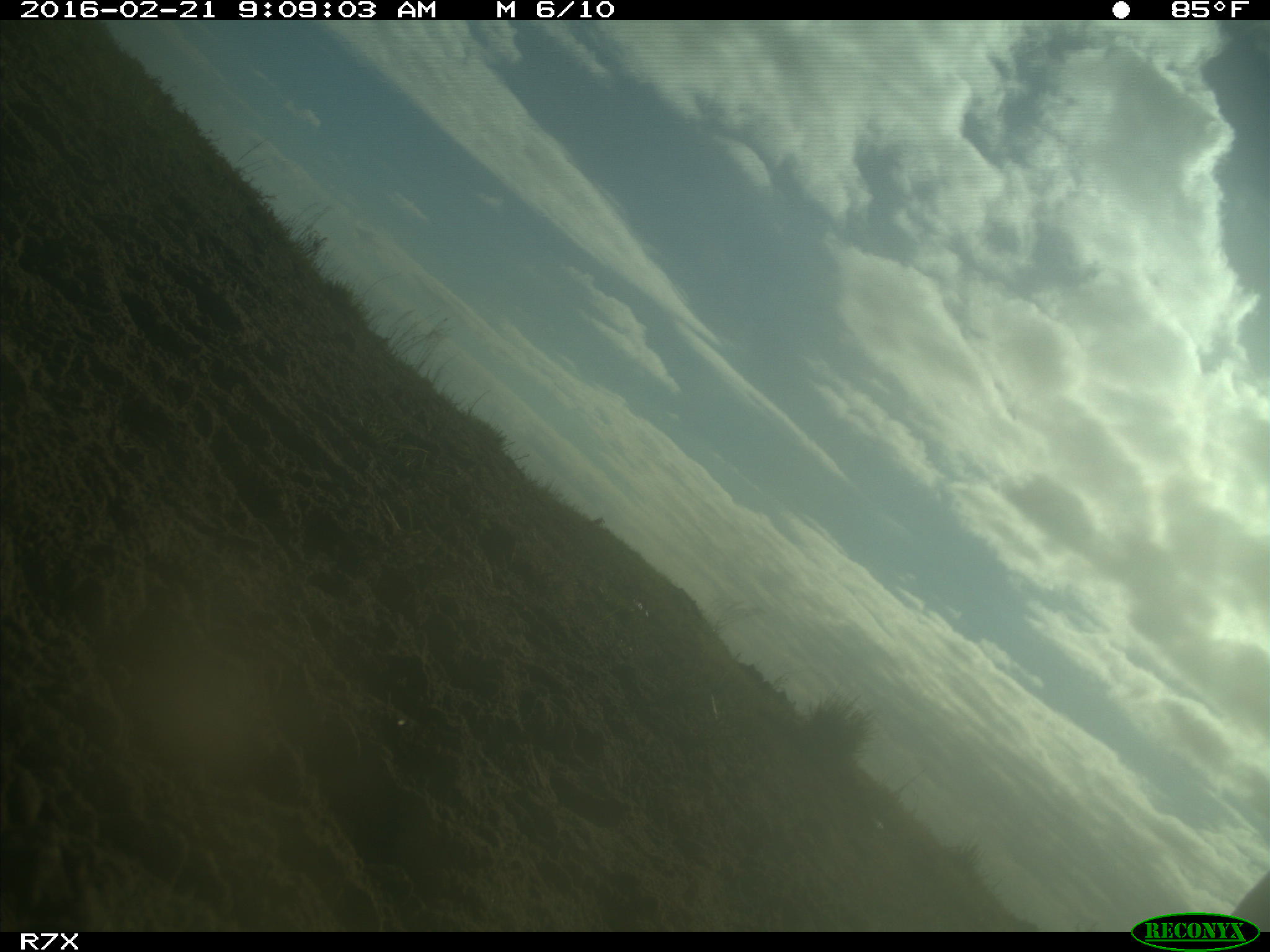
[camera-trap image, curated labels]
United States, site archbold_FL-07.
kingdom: Animalia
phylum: Chordata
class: Mammalia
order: Artiodactyla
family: Bovidae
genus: Bos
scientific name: Bos taurus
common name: domestic cow